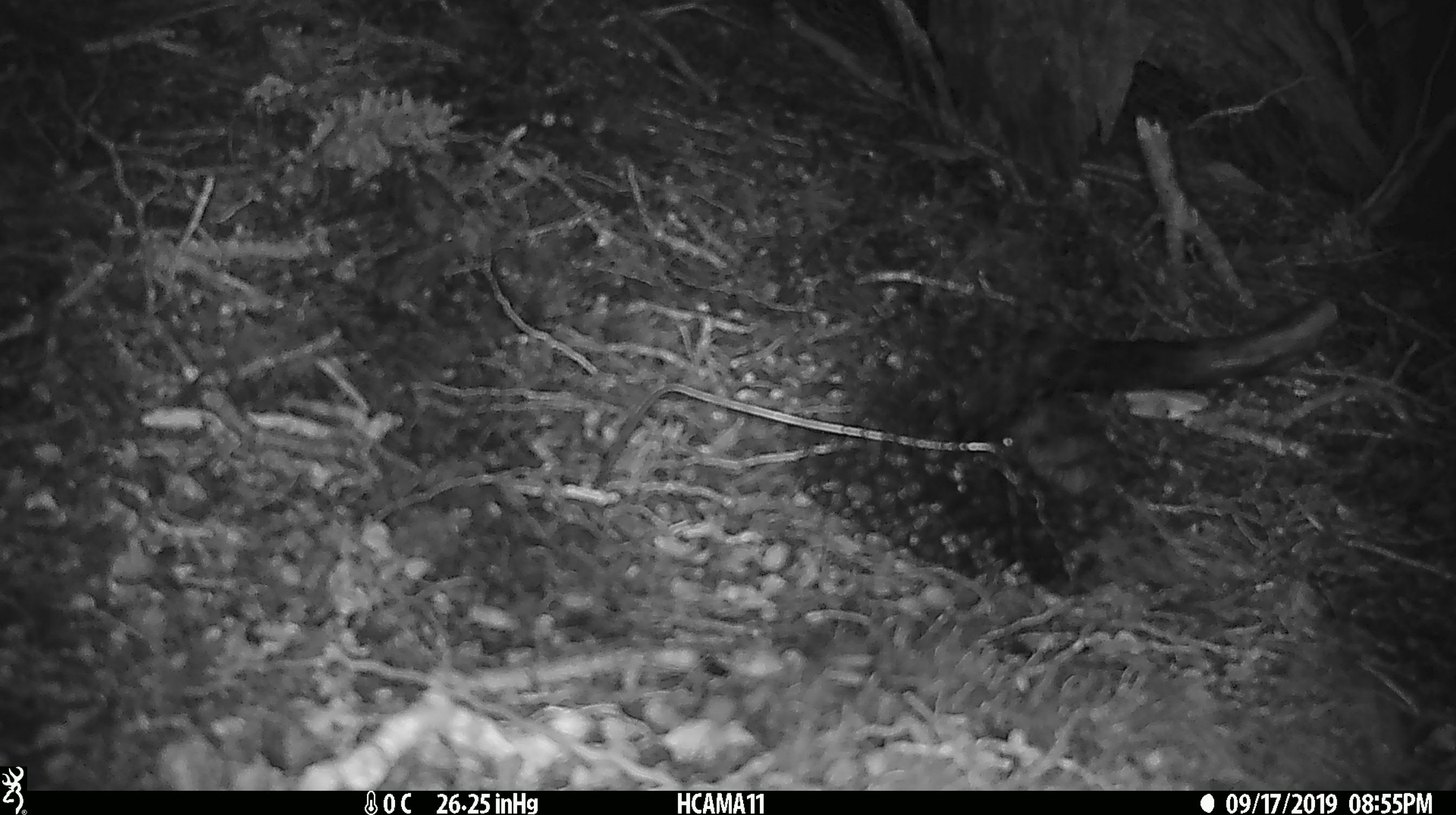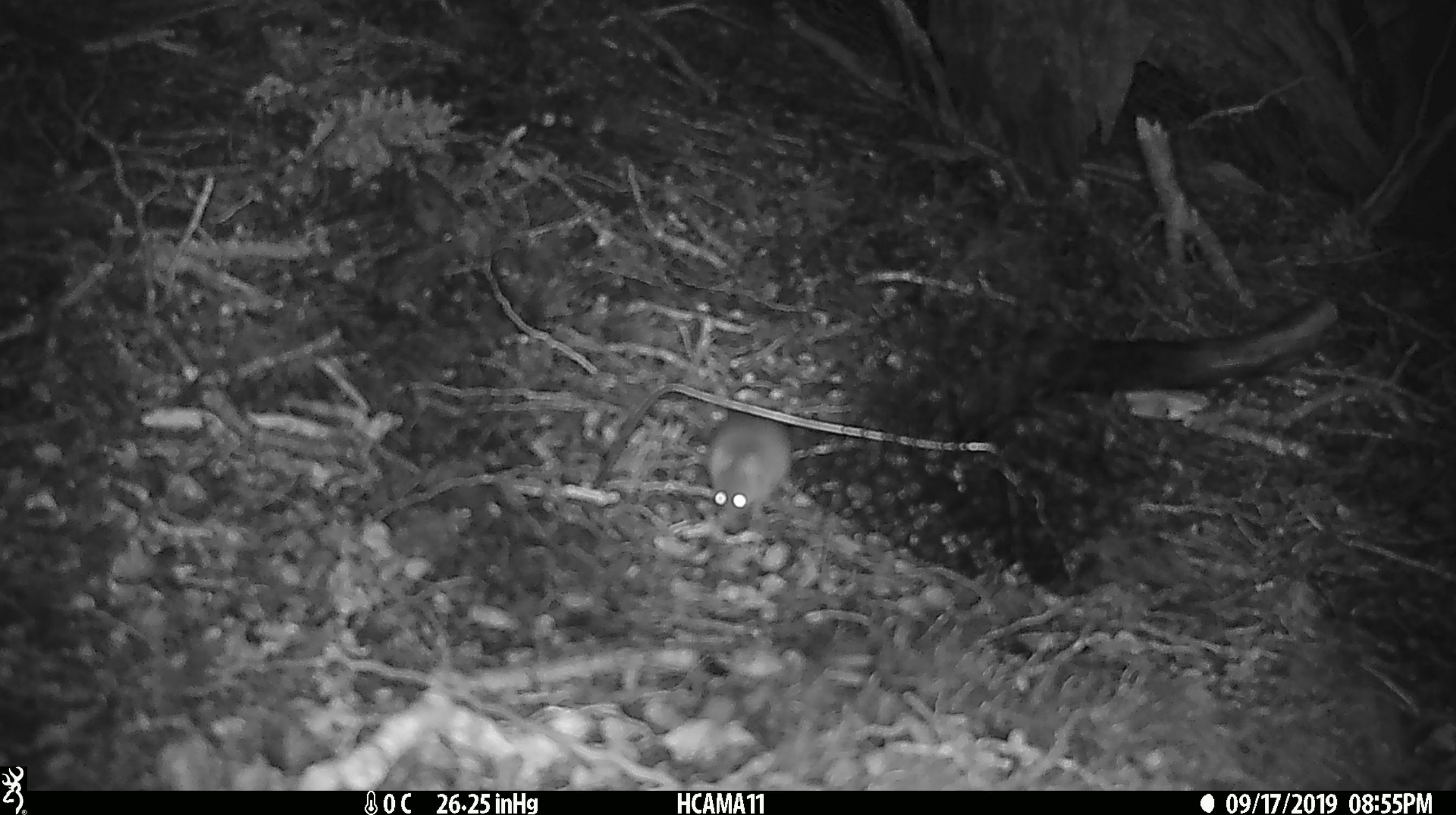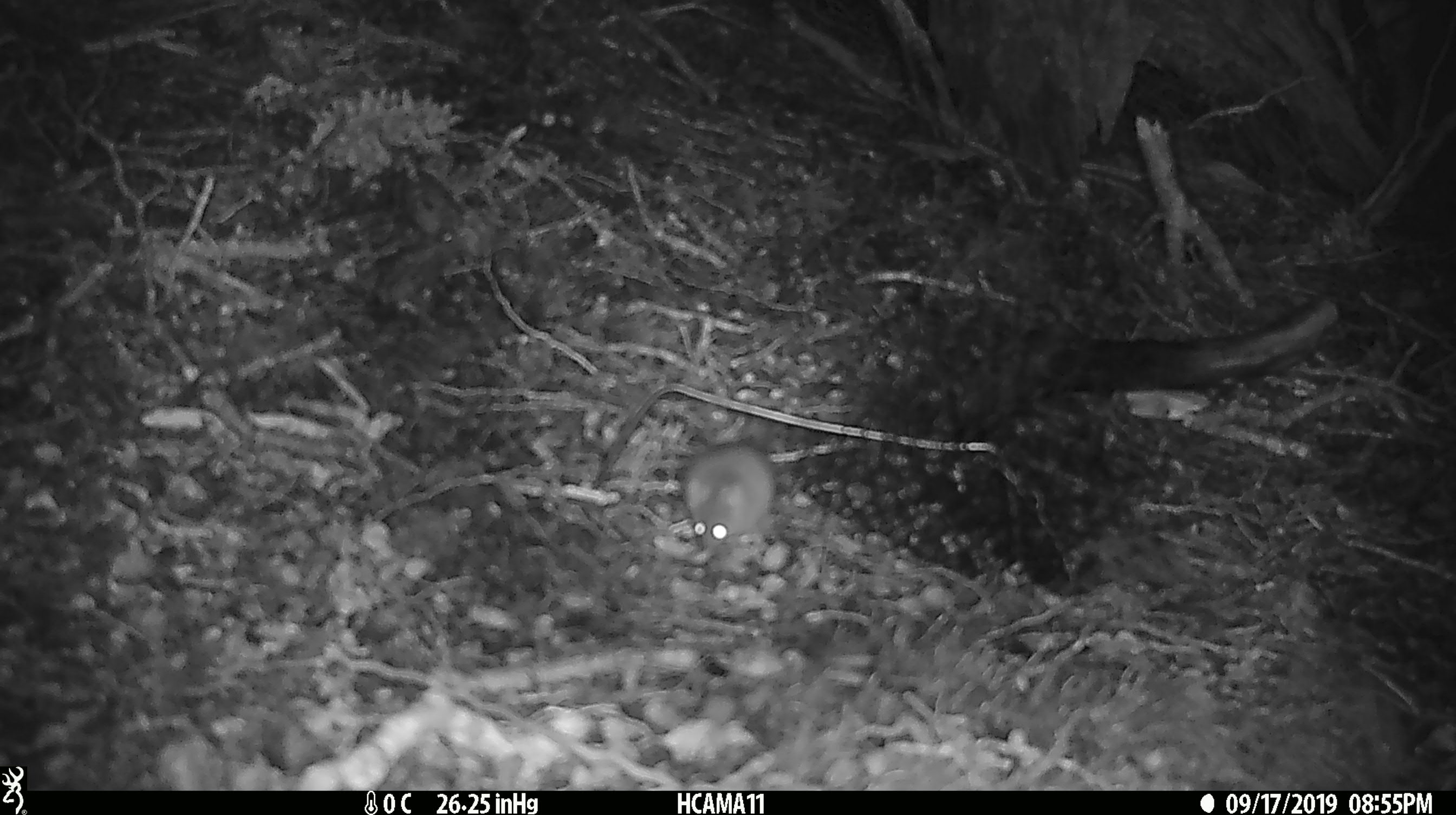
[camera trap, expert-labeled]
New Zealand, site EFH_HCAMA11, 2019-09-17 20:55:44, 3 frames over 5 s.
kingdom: Animalia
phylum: Chordata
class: Mammalia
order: Rodentia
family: Muridae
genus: Mus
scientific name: Mus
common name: mouse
Mouse (Mus).